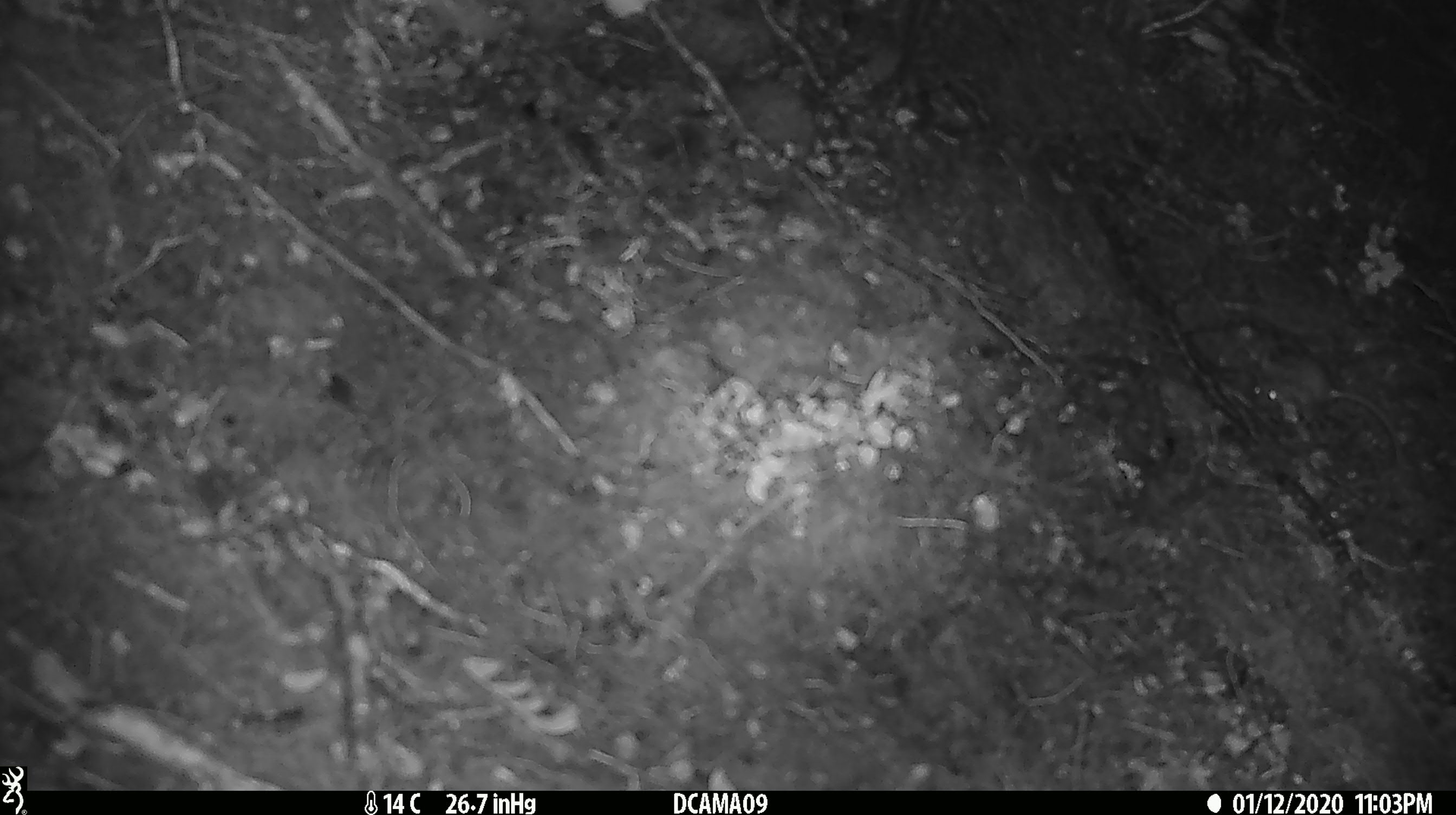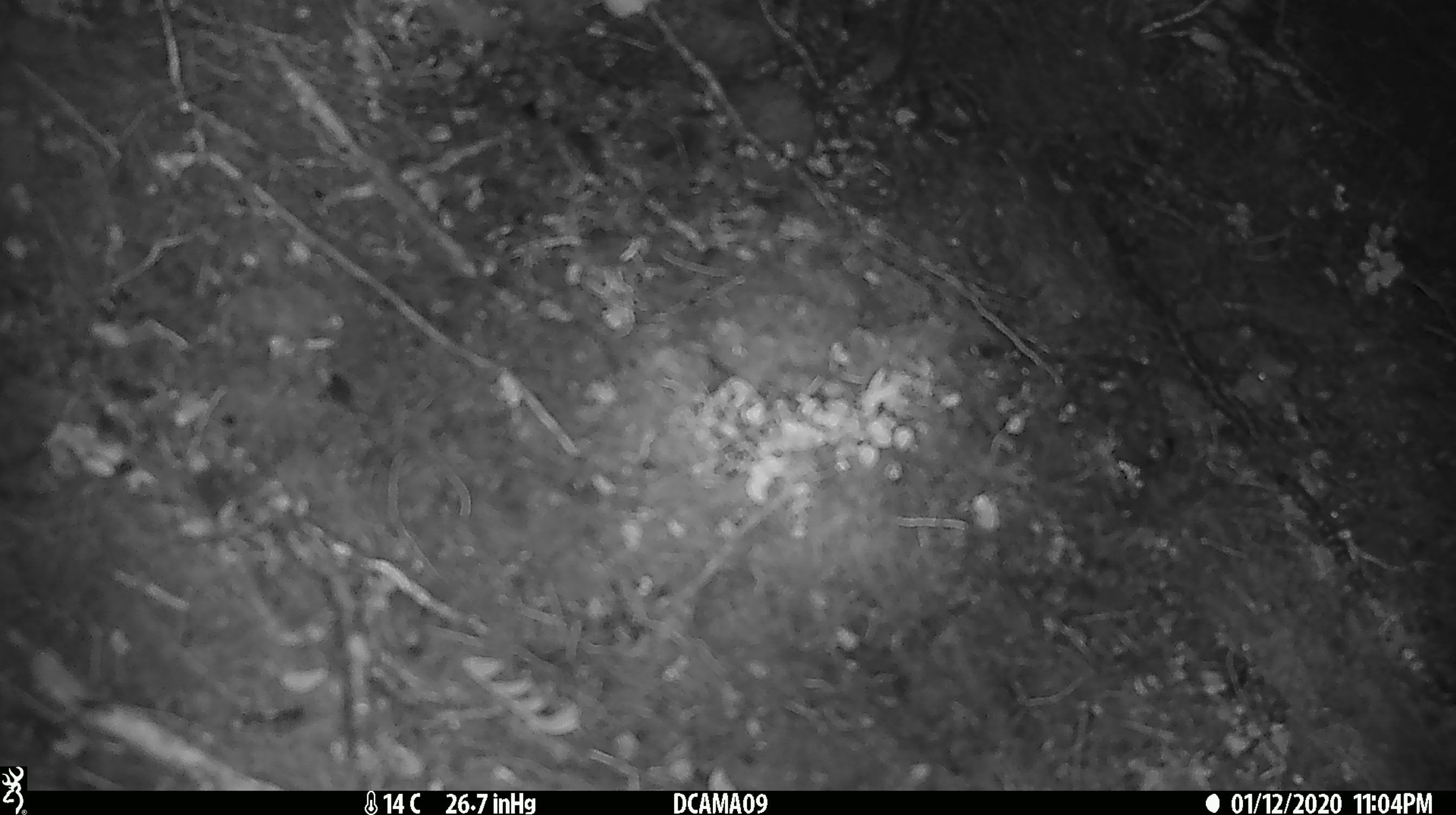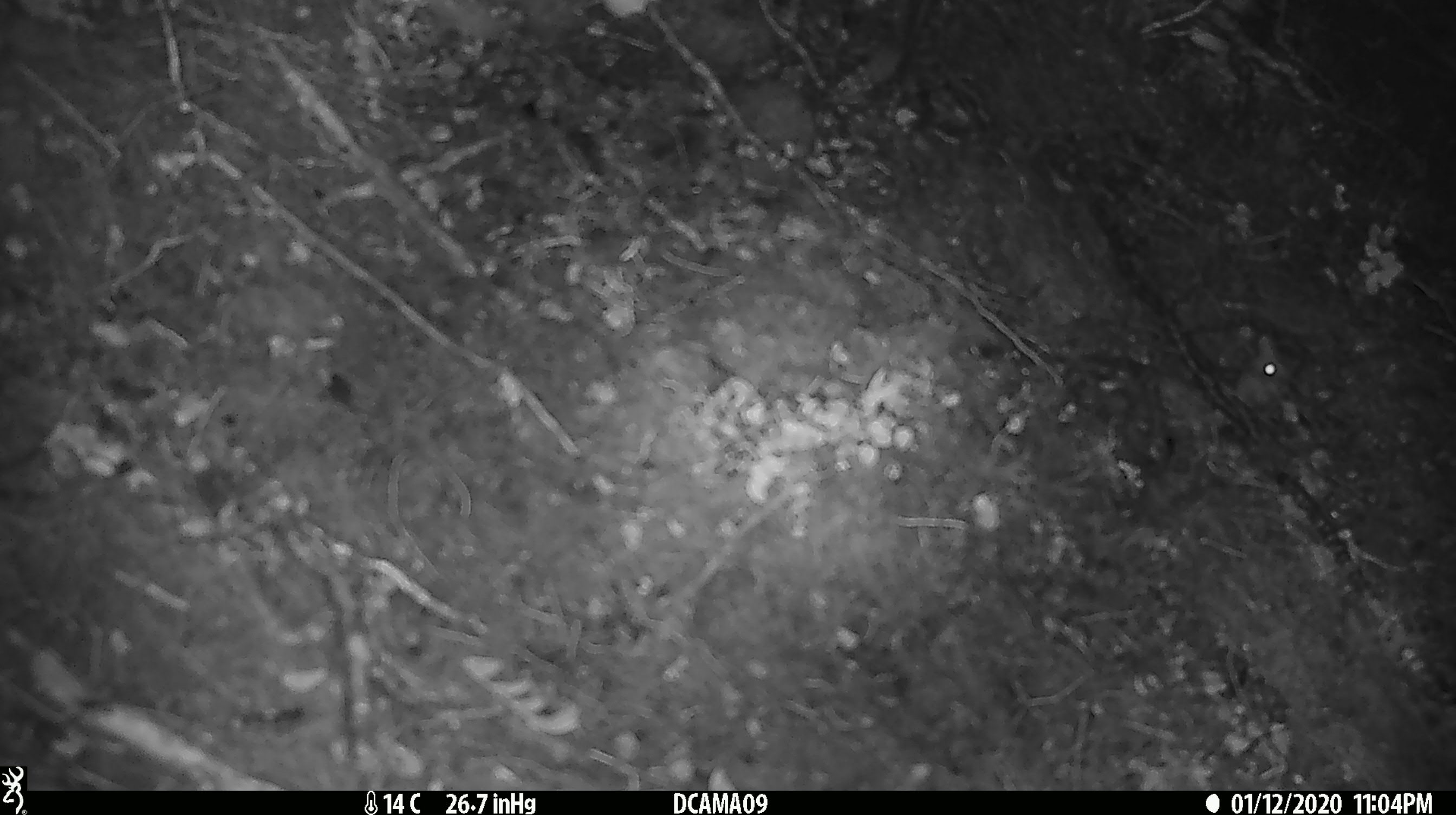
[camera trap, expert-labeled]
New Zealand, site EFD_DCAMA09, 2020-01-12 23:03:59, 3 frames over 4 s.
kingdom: Animalia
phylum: Chordata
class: Mammalia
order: Rodentia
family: Muridae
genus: Mus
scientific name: Mus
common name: mouse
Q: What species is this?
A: Mouse (Mus).